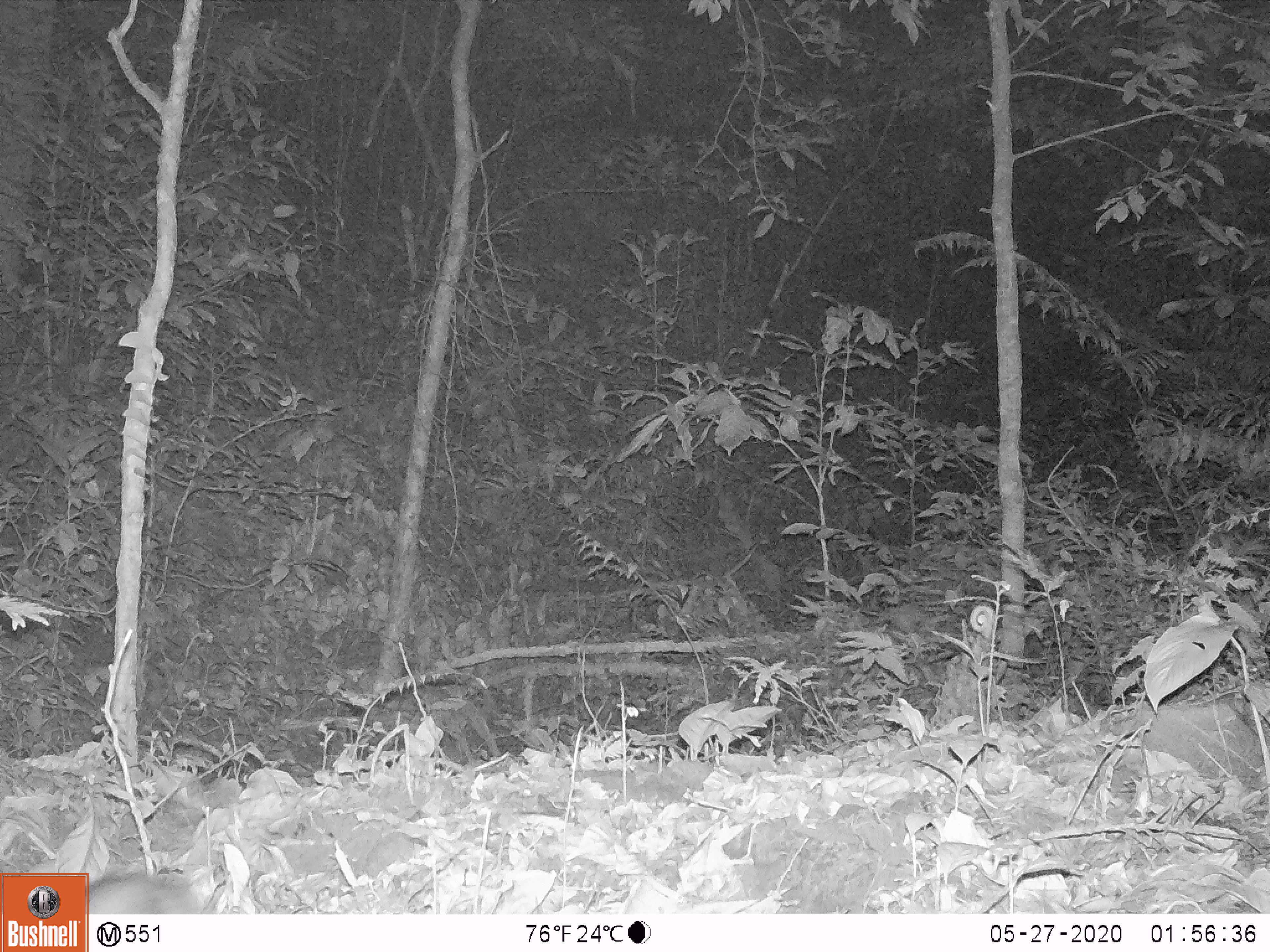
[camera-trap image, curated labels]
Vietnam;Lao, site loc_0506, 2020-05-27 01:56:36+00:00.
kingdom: Animalia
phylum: Chordata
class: Mammalia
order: Lagomorpha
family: Leporidae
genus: Nesolagus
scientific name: Nesolagus timminsi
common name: annamite striped rabbit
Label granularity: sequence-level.